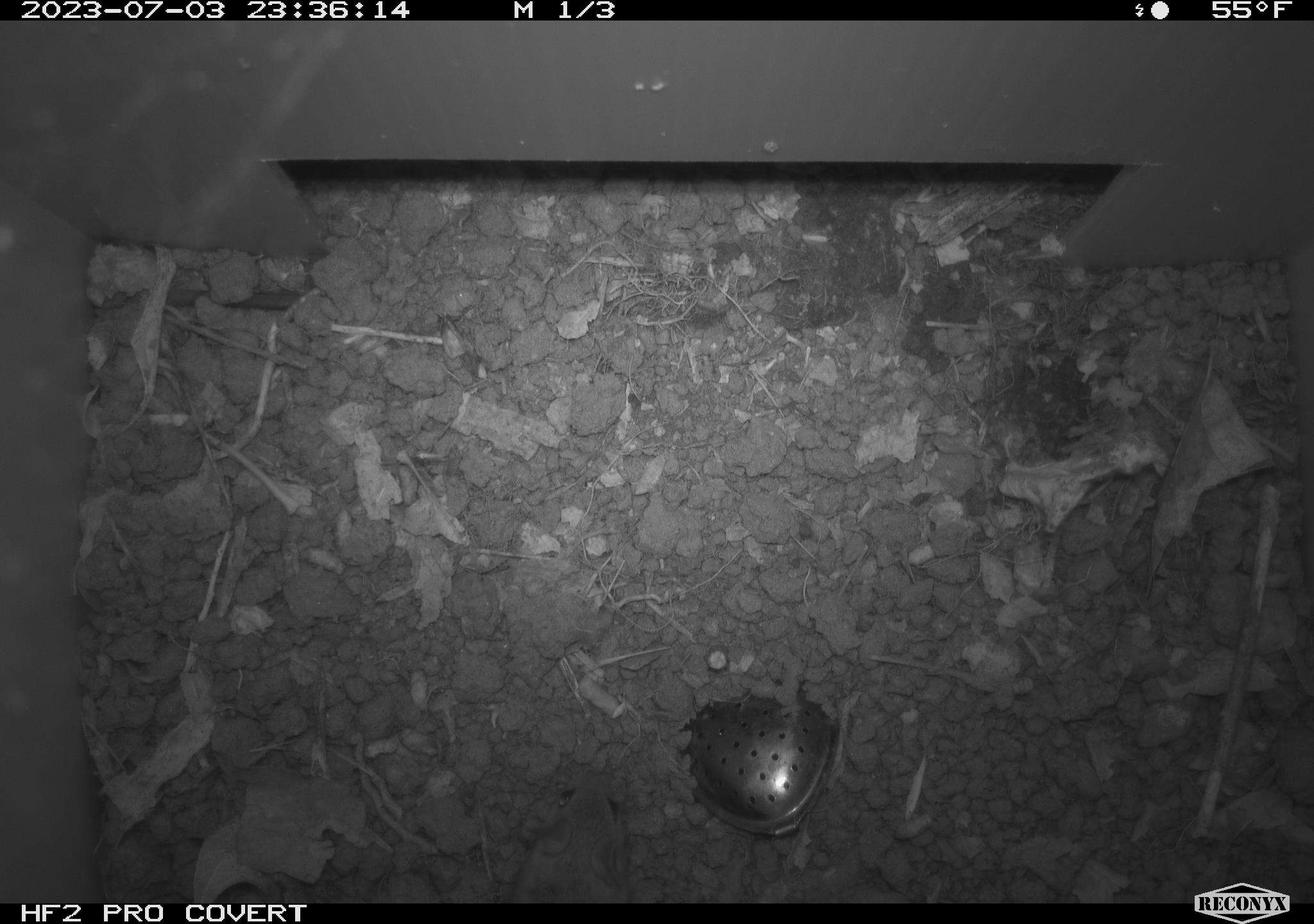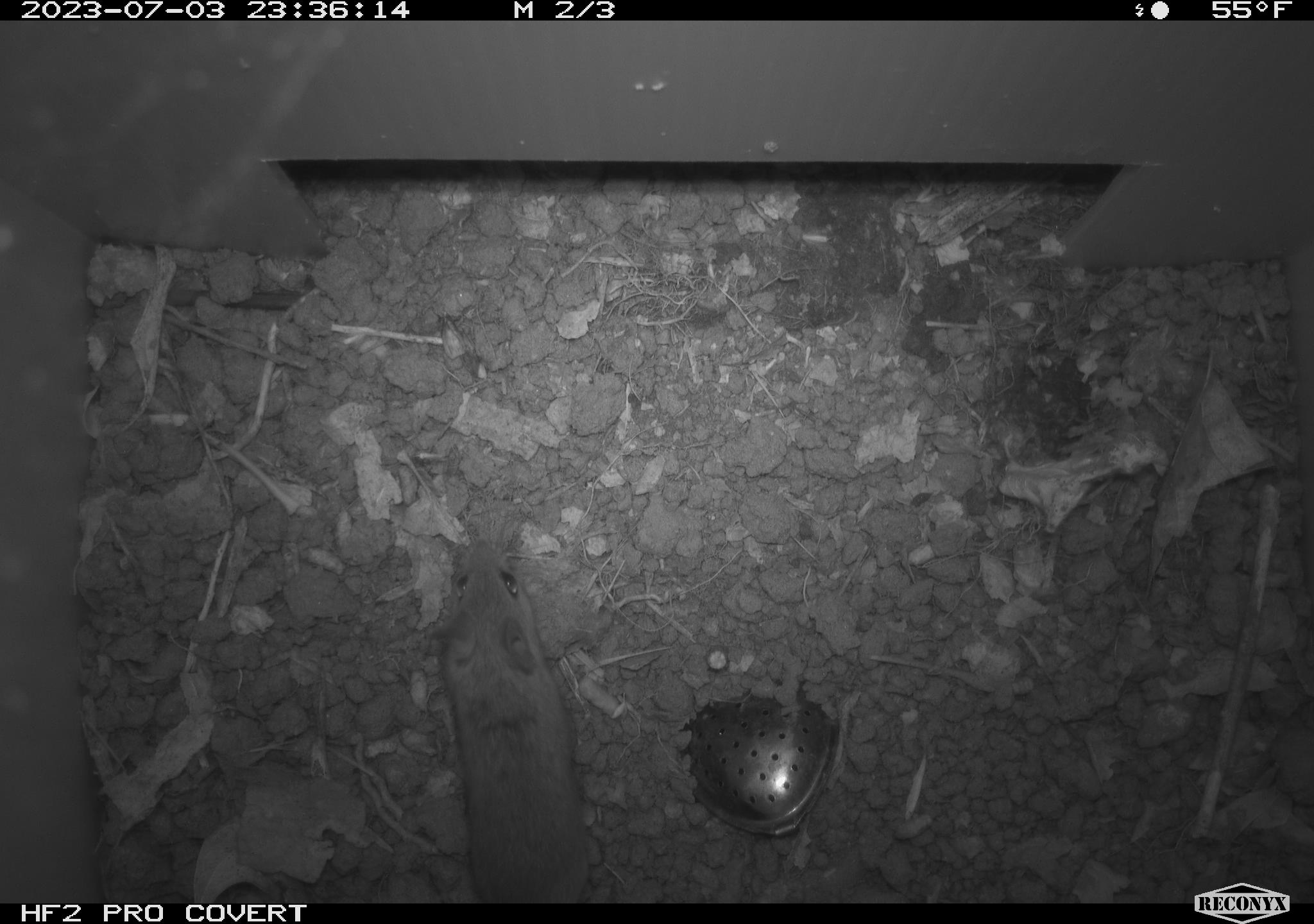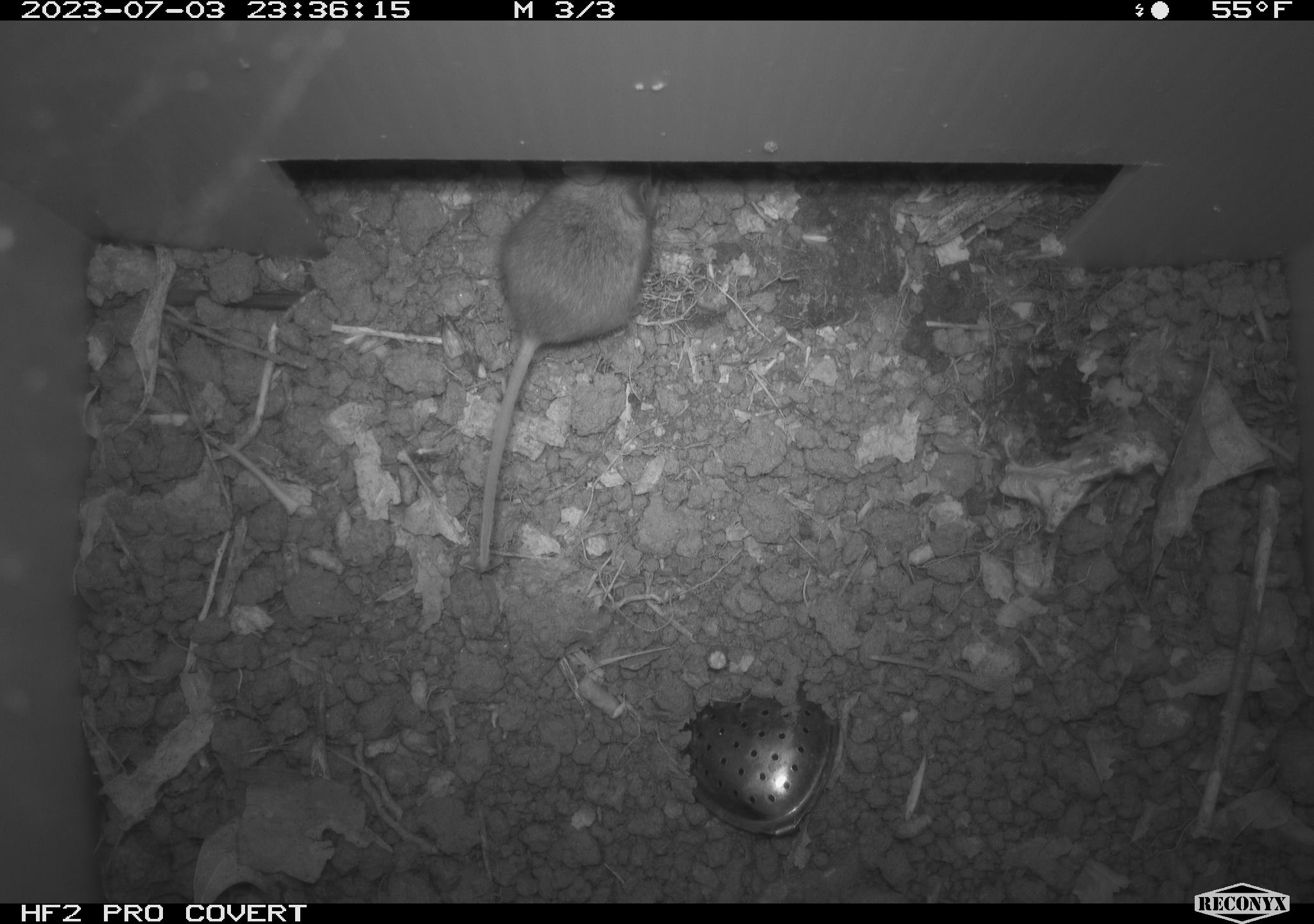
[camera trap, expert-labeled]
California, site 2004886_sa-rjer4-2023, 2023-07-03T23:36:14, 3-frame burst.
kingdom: Animalia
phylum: Chordata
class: Mammalia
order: Rodentia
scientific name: Rodentia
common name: mouse species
Mouse species (Rodentia).